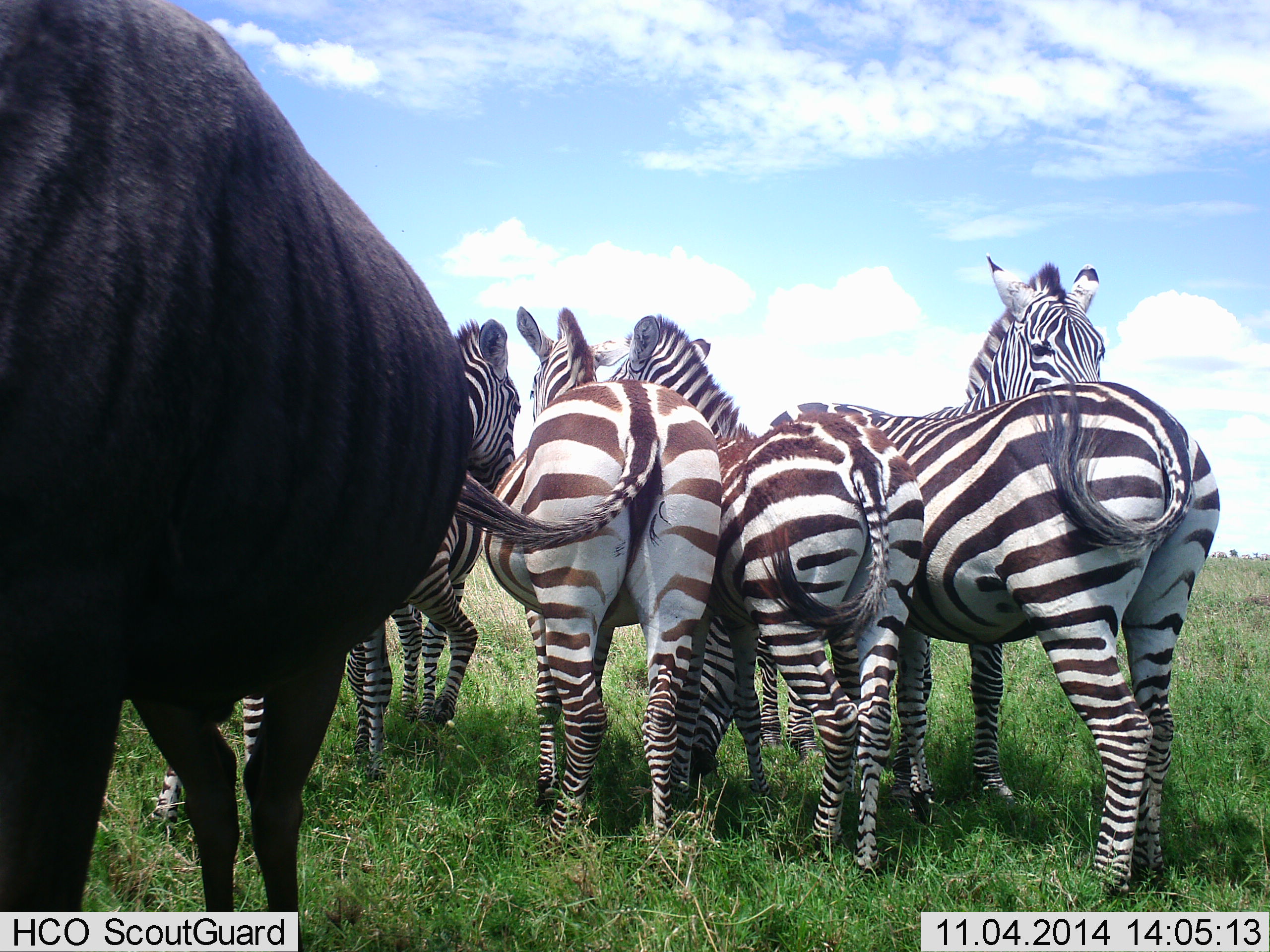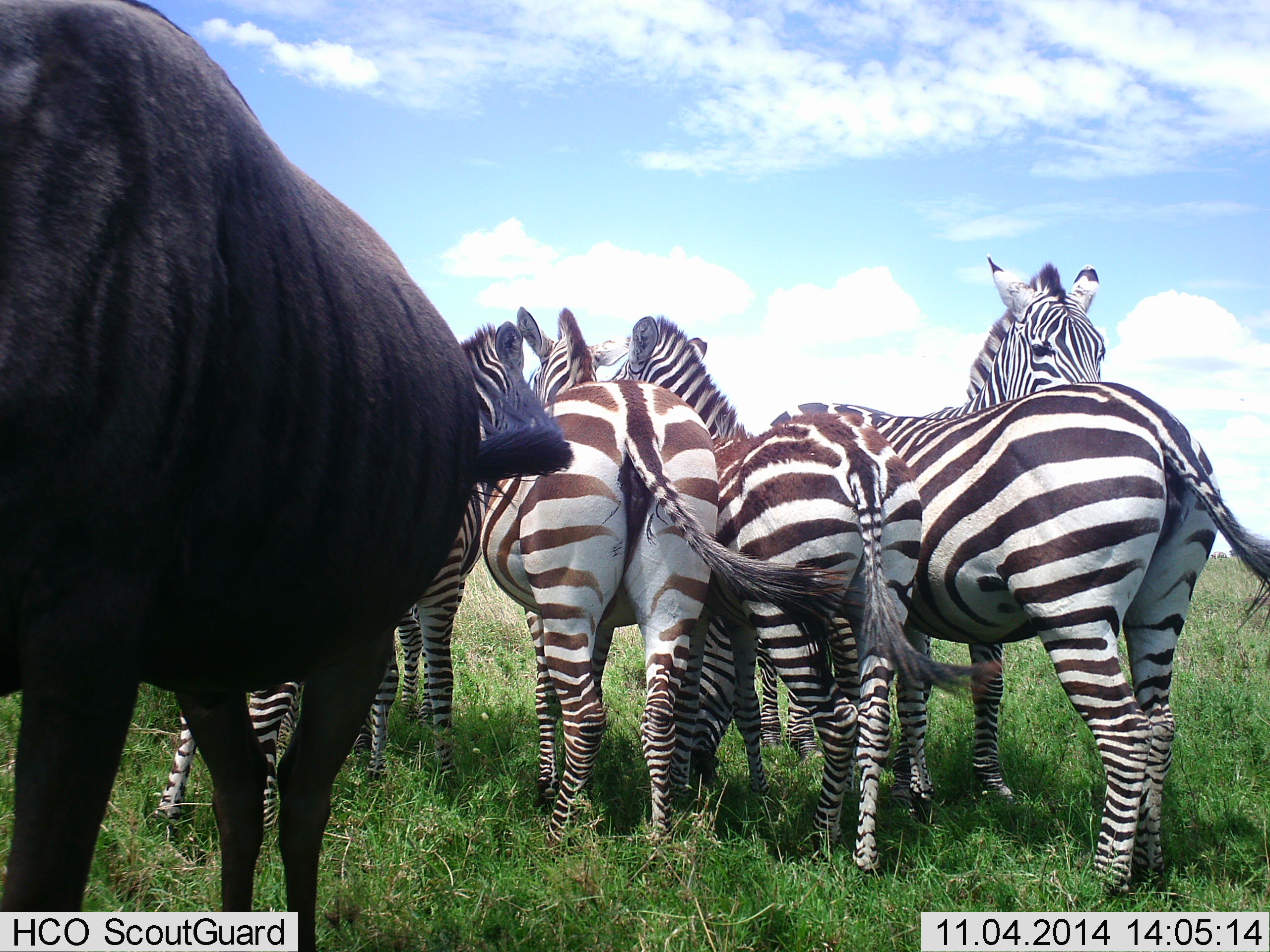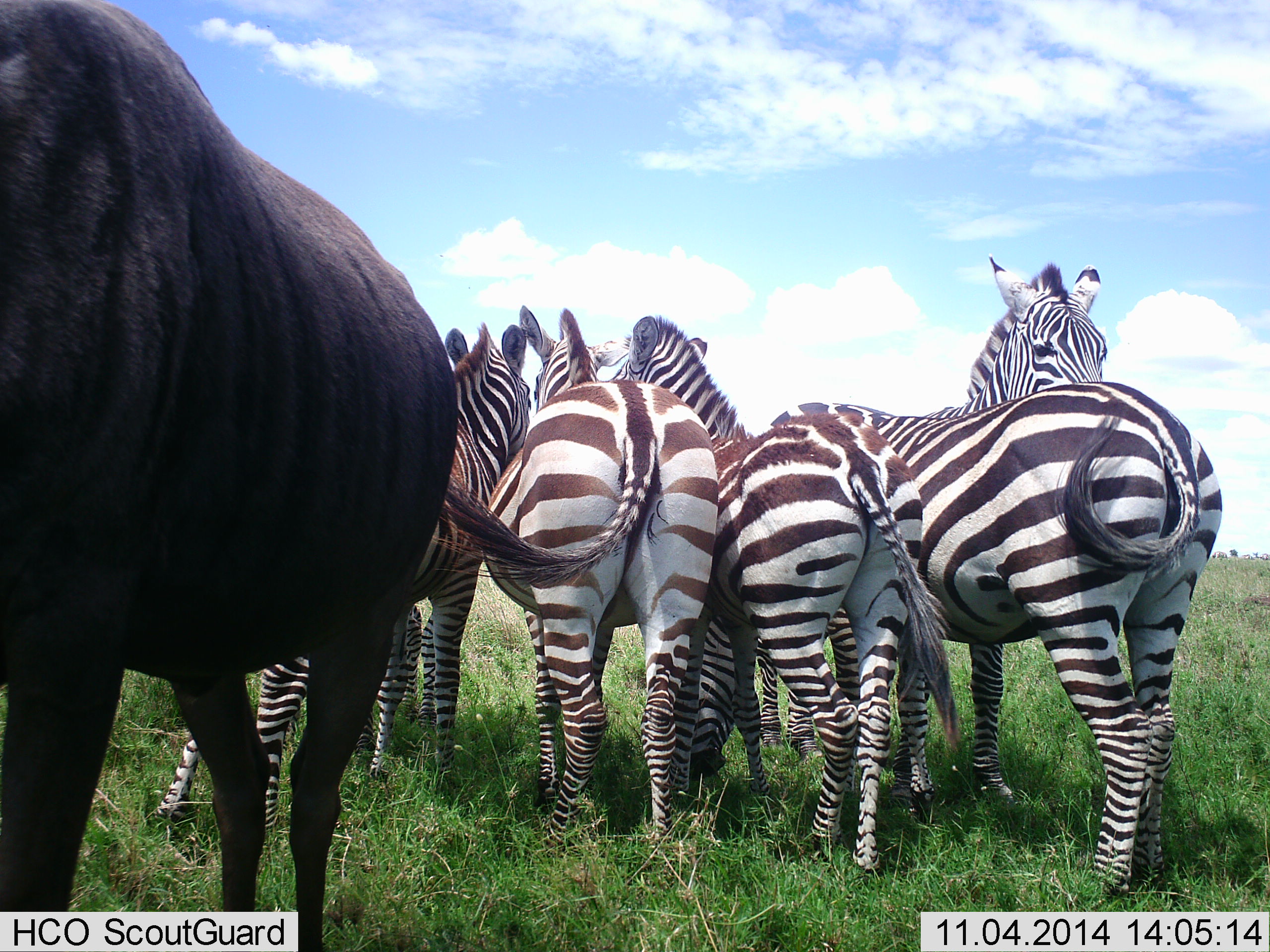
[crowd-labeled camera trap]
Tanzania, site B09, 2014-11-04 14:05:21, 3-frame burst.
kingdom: Animalia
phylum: Chordata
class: Mammalia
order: Artiodactyla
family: Bovidae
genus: Connochaetes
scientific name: Connochaetes taurinus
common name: blue wildebeest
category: wildebeest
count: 1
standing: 80%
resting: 0%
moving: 10%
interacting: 0%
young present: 0%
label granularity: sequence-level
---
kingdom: Animalia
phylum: Chordata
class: Mammalia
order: Perissodactyla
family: Equidae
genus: Equus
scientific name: Equus quagga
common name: plains zebra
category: zebra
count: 5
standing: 77%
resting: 0%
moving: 8%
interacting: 46%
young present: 0%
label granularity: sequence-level